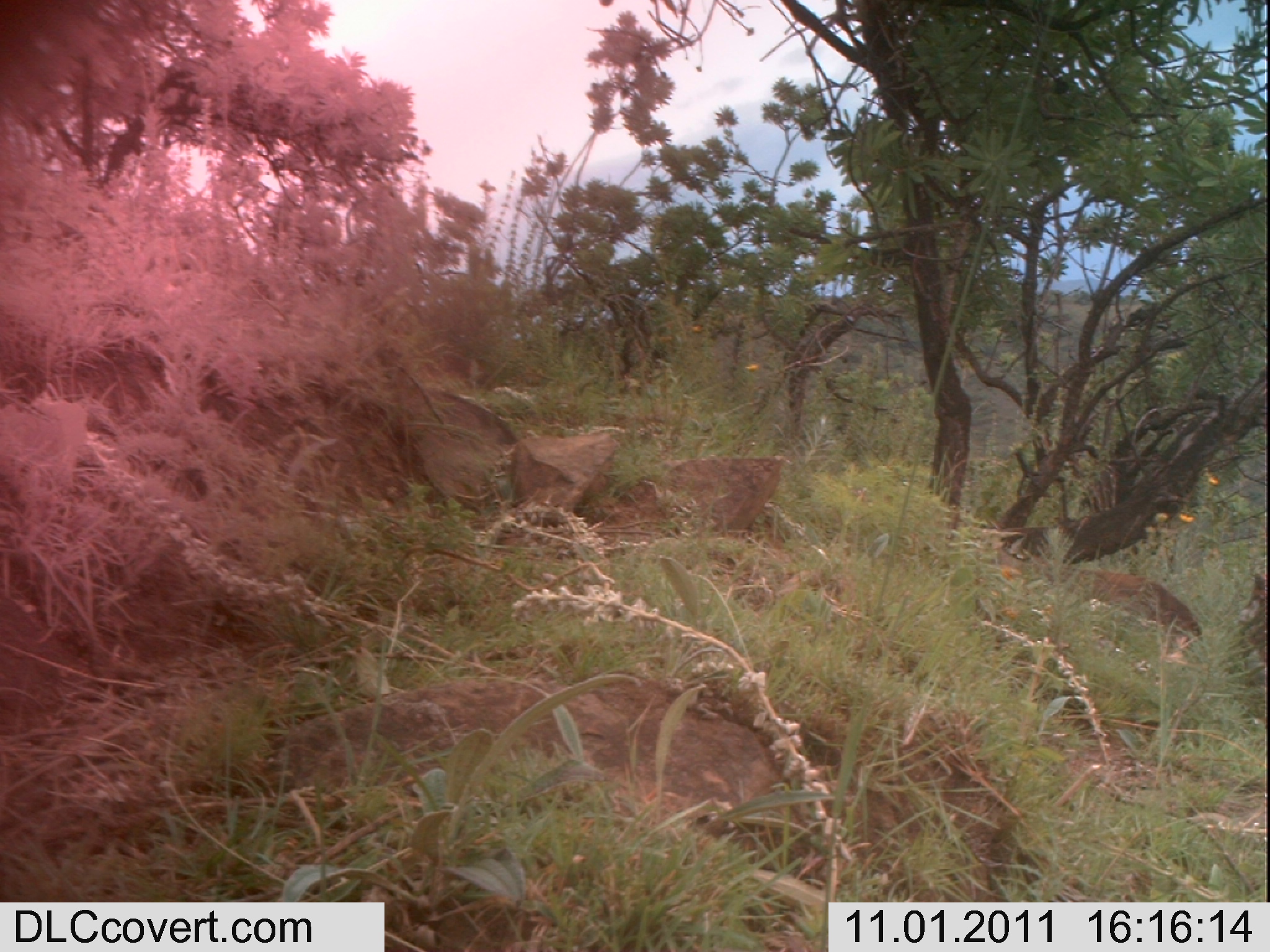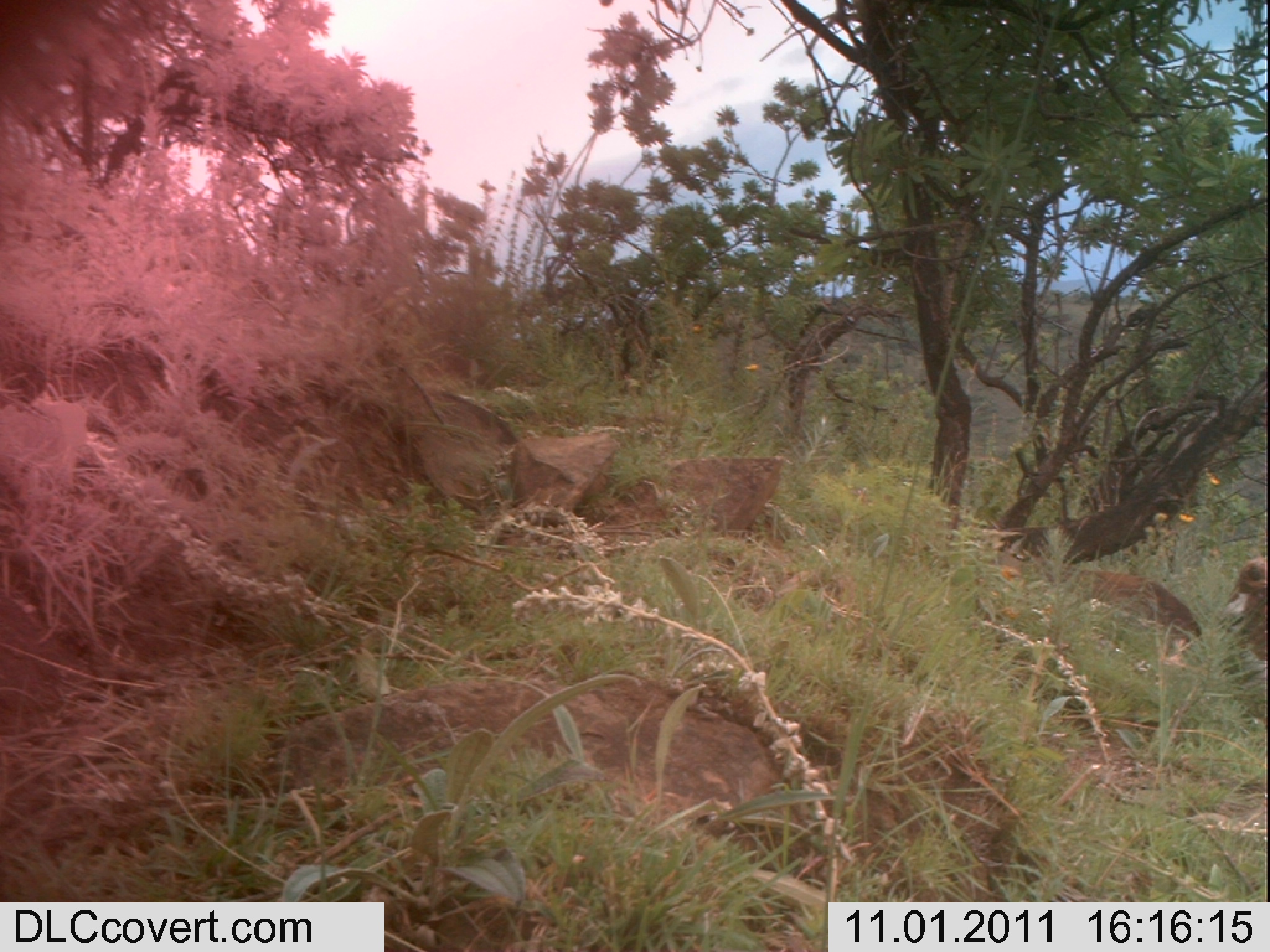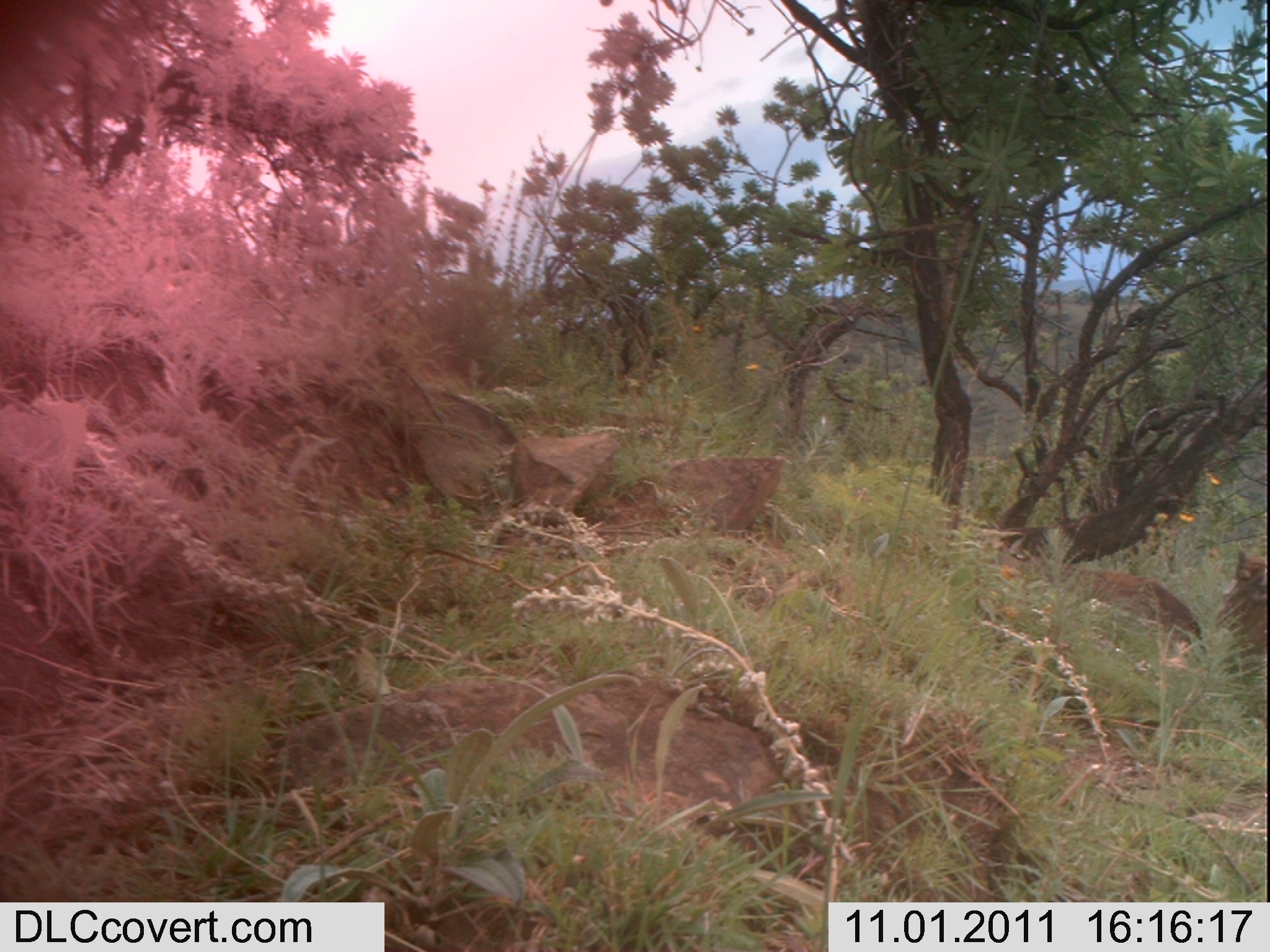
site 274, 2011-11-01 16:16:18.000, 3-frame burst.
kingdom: Animalia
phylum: Chordata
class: Mammalia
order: Artiodactyla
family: Bovidae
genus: Bos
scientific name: Bos taurus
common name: domestic cattle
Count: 1.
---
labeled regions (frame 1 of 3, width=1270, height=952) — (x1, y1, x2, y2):
bos taurus: (1242, 573, 1270, 668)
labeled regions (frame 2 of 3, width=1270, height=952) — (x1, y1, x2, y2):
bos taurus: (1222, 554, 1267, 687)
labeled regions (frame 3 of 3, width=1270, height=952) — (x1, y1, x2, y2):
bos taurus: (1215, 544, 1266, 676)